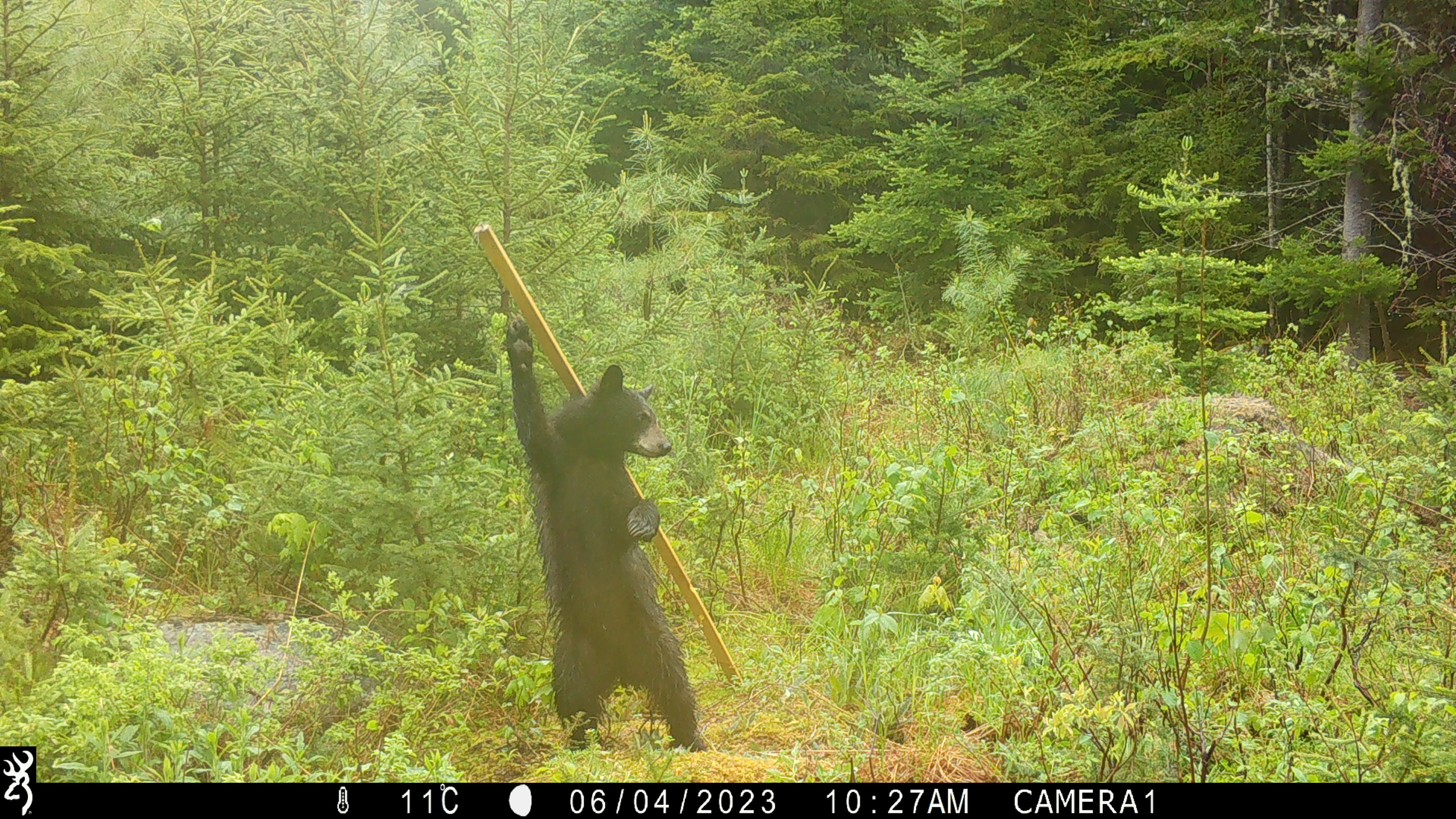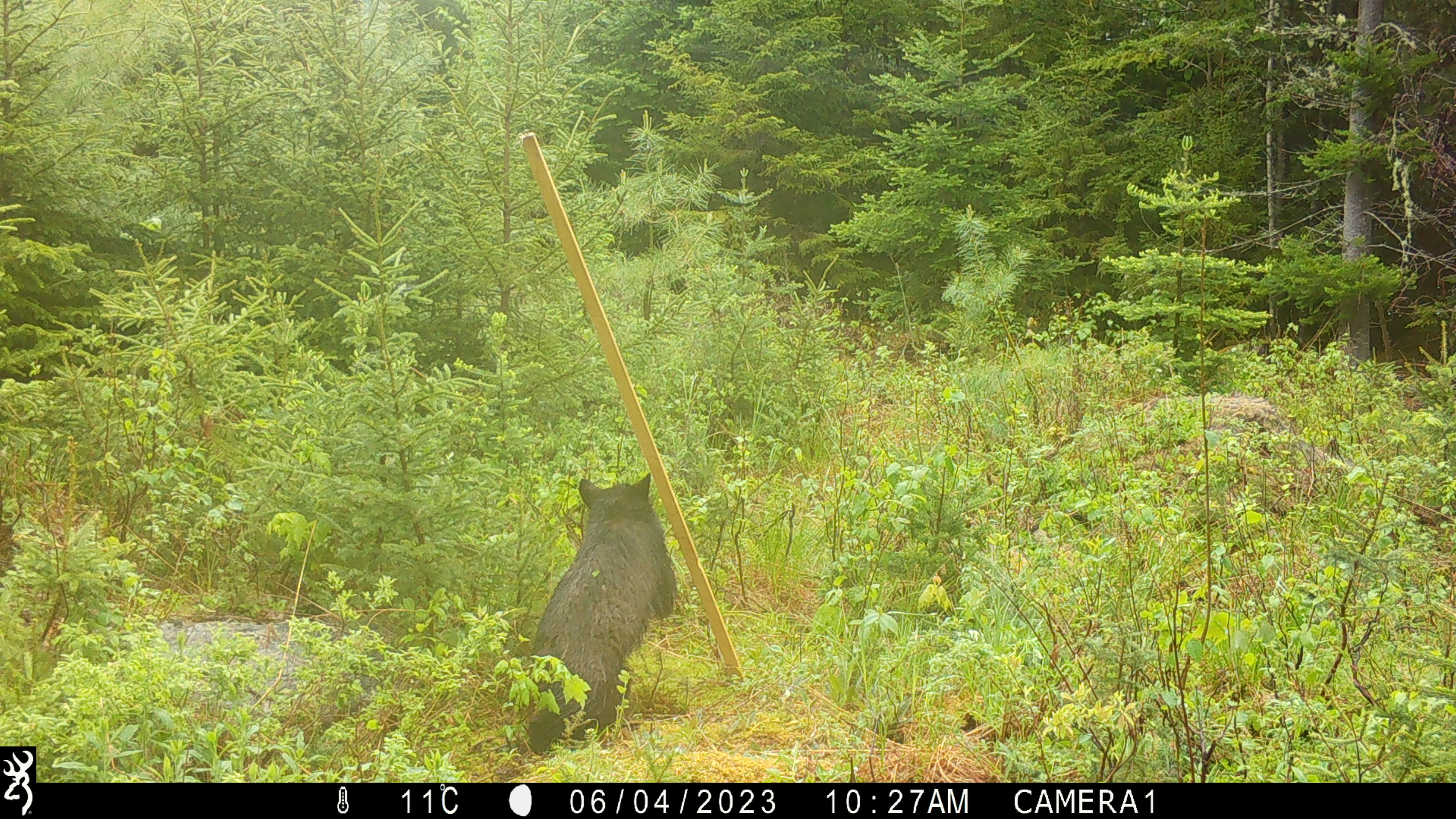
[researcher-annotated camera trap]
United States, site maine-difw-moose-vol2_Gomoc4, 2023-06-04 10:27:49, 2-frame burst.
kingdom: Animalia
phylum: Chordata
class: Mammalia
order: Carnivora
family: Ursidae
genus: Ursus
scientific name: Ursus americanus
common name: black bear